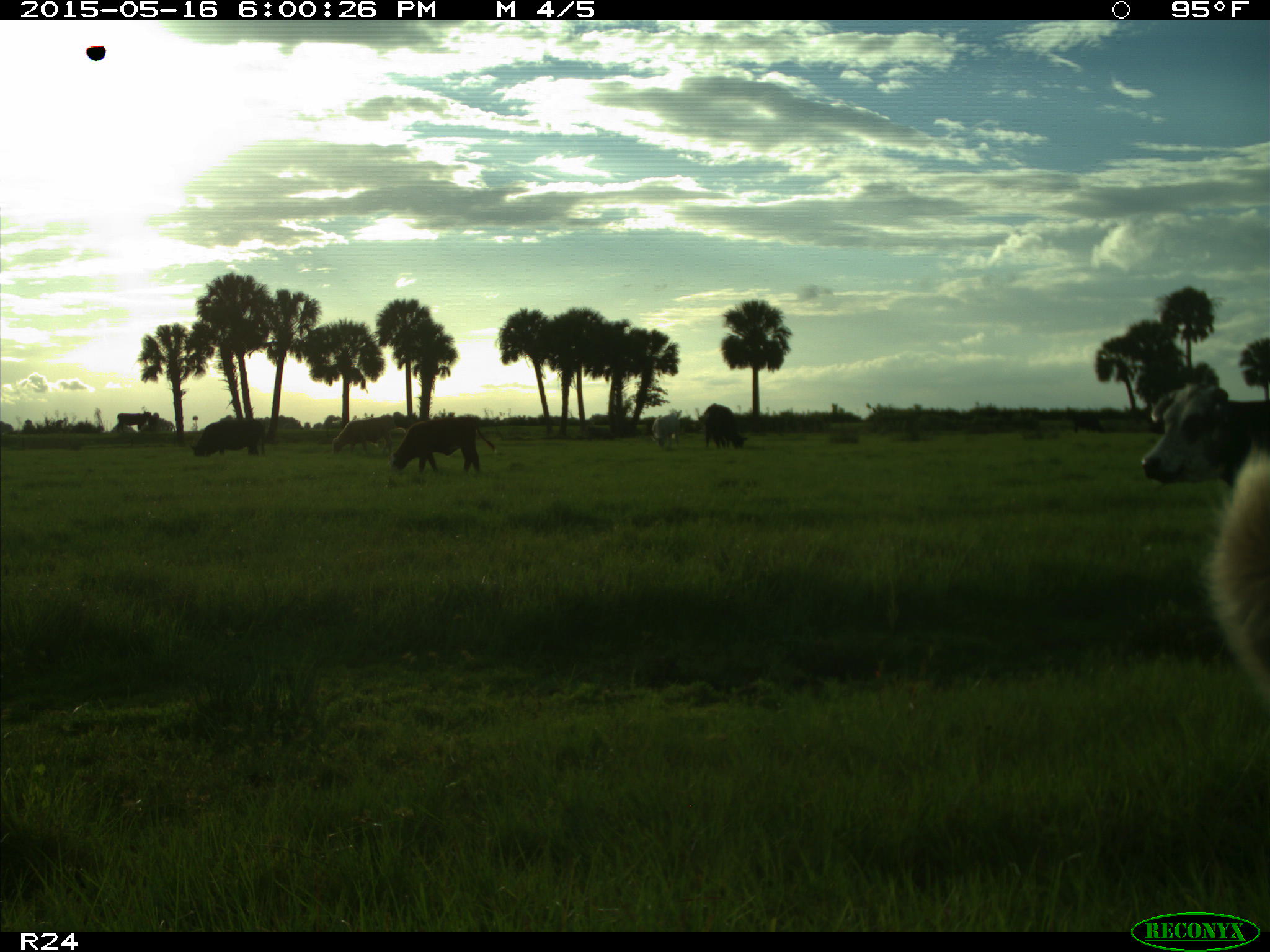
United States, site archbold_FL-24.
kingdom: Animalia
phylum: Chordata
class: Mammalia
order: Artiodactyla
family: Bovidae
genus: Bos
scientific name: Bos taurus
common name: domestic cow